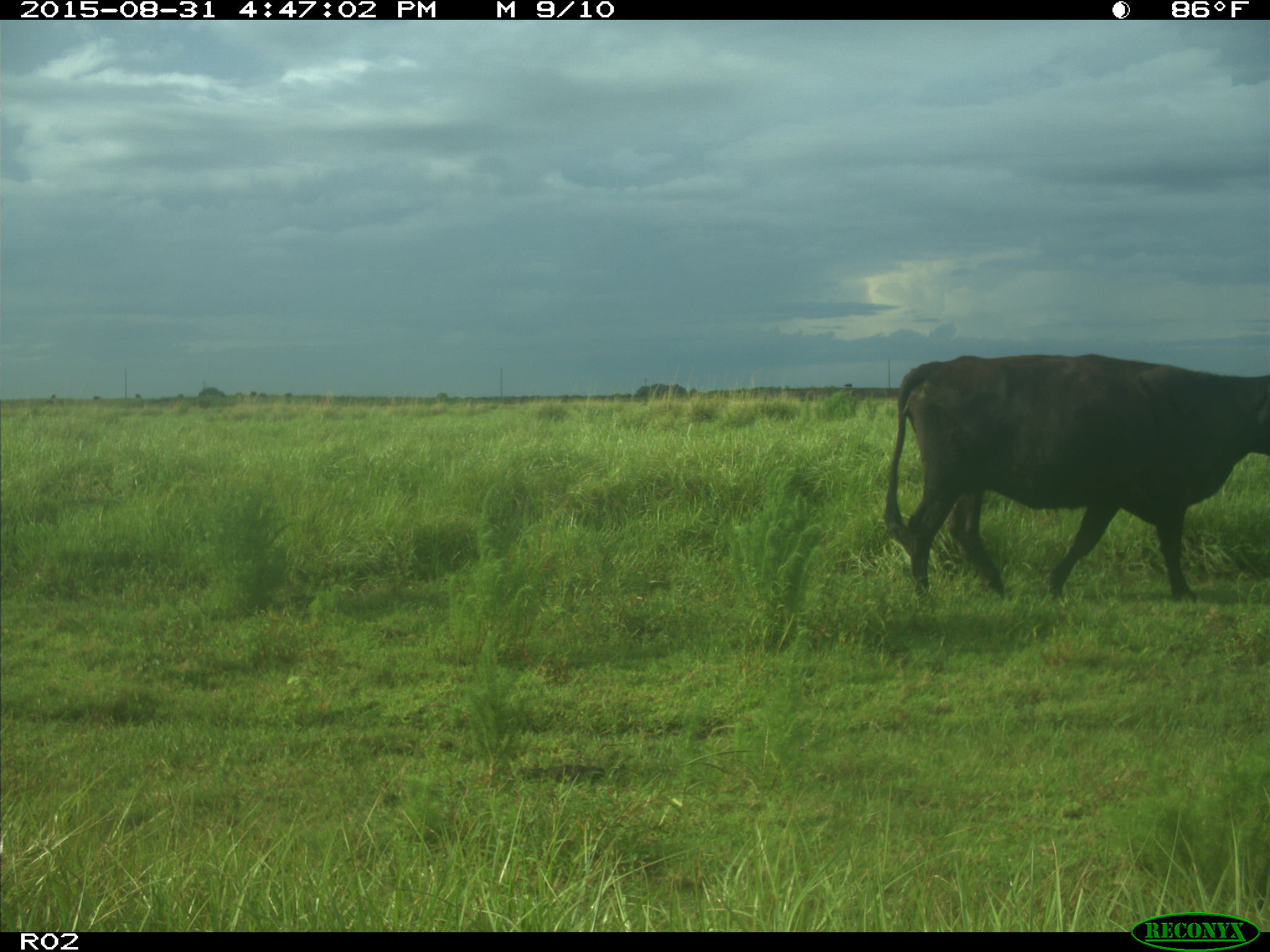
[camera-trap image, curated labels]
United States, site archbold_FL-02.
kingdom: Animalia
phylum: Chordata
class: Mammalia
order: Artiodactyla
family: Bovidae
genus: Bos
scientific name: Bos taurus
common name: domestic cow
Bos taurus (domestic cow).